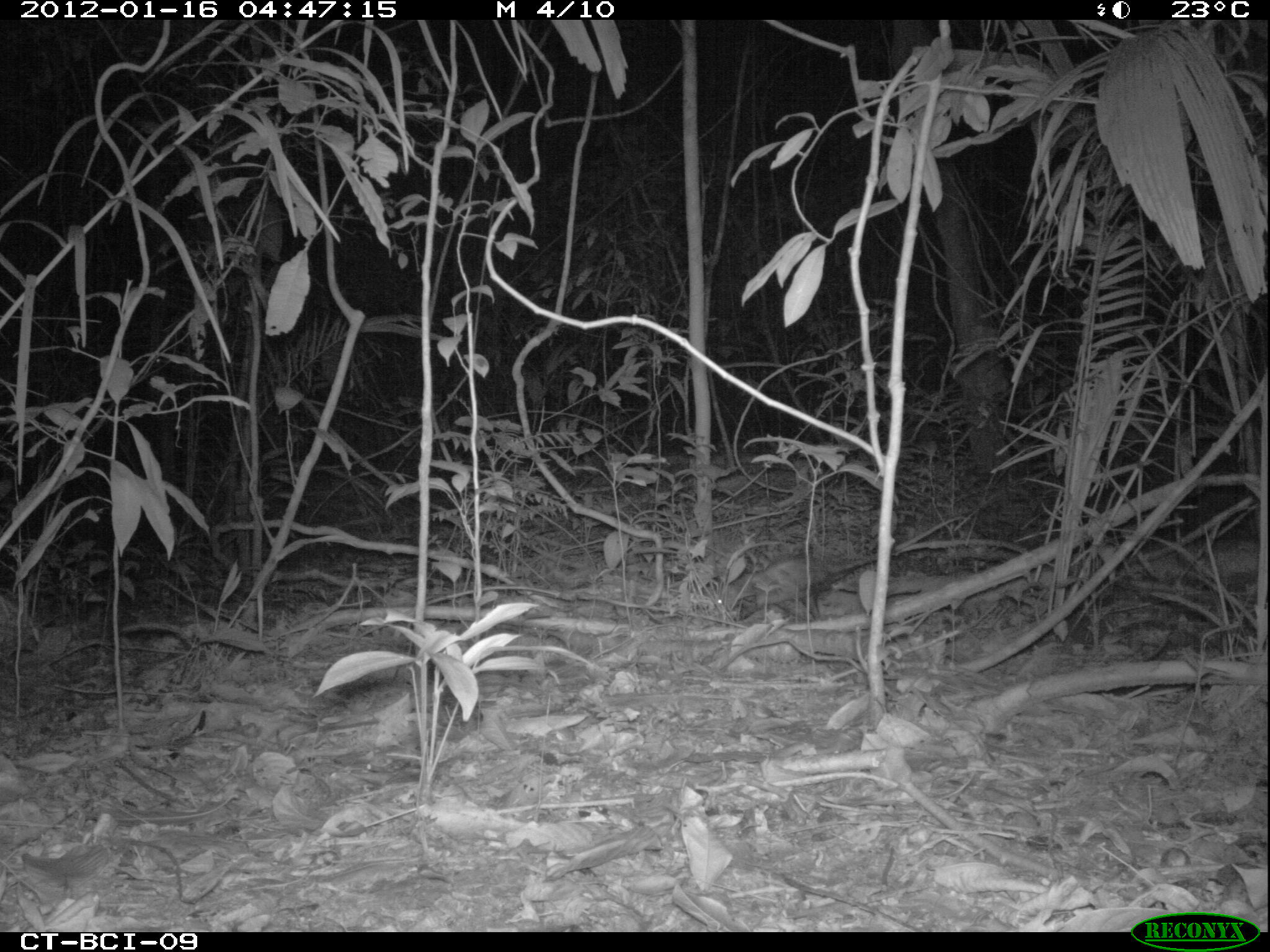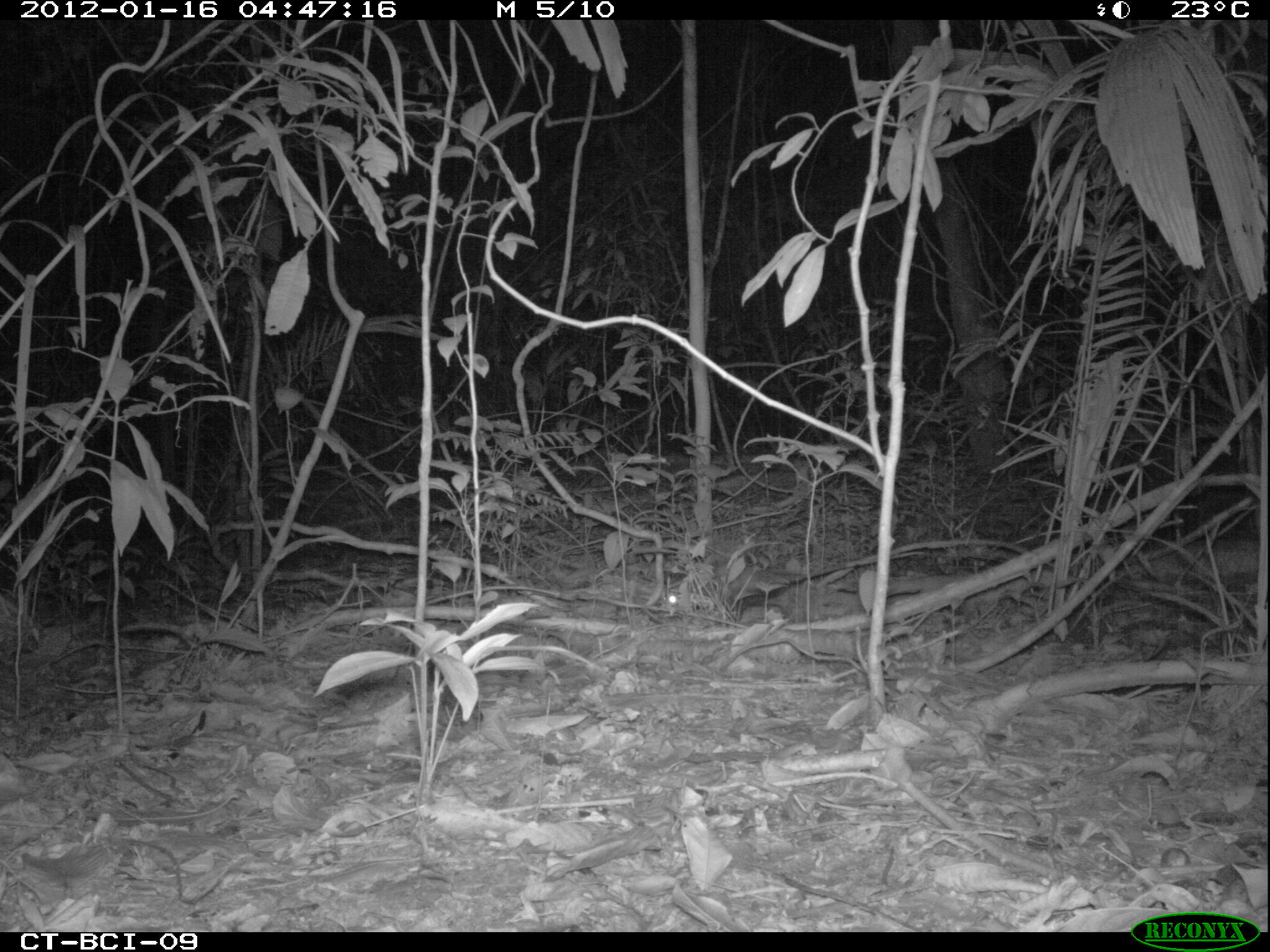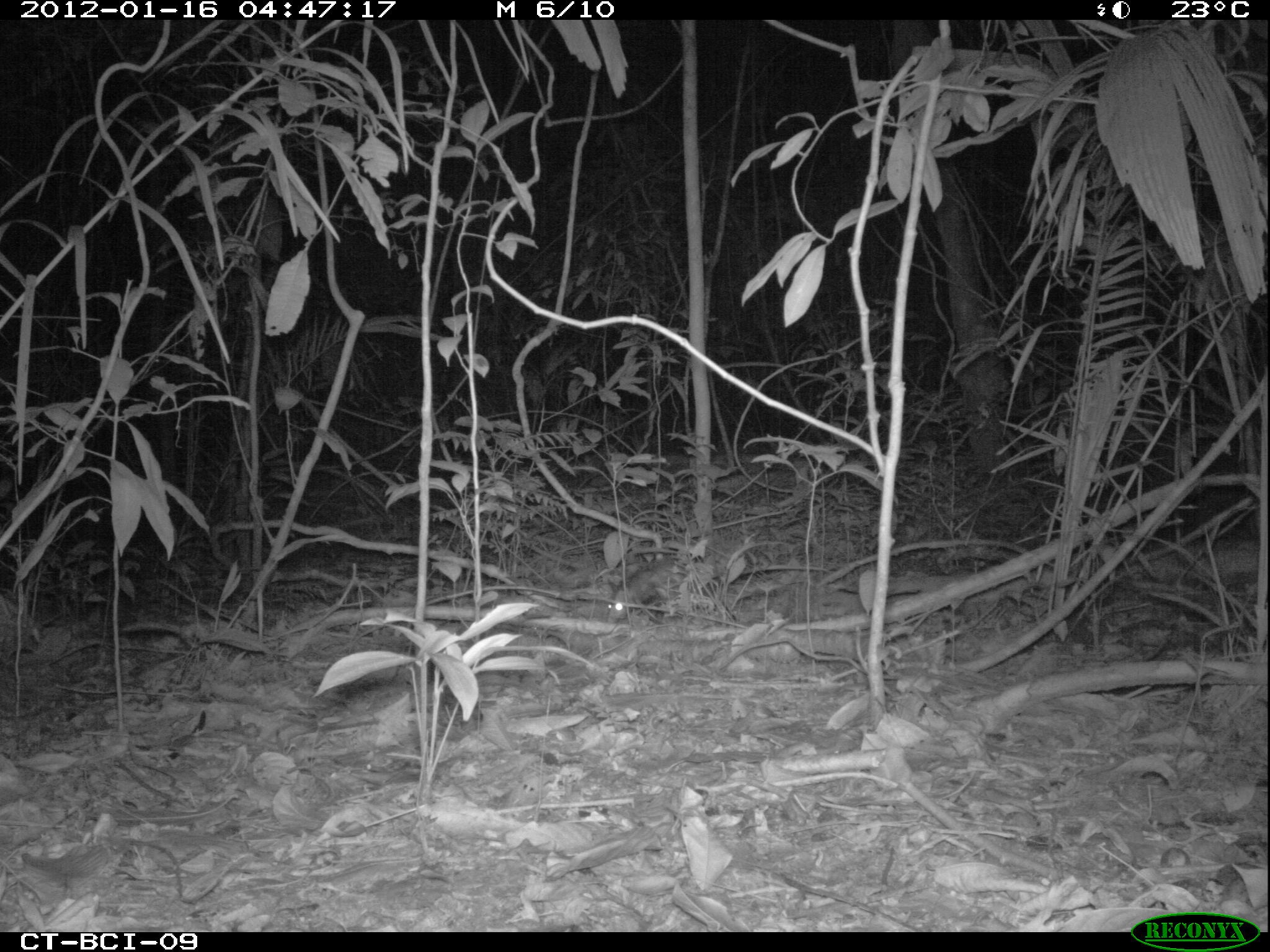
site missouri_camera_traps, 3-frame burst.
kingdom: Animalia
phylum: Chordata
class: Mammalia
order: Didelphimorphia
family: Didelphidae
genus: Didelphis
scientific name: Didelphis marsupialis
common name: common opossum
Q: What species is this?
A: Common opossum (Didelphis marsupialis).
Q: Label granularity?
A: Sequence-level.